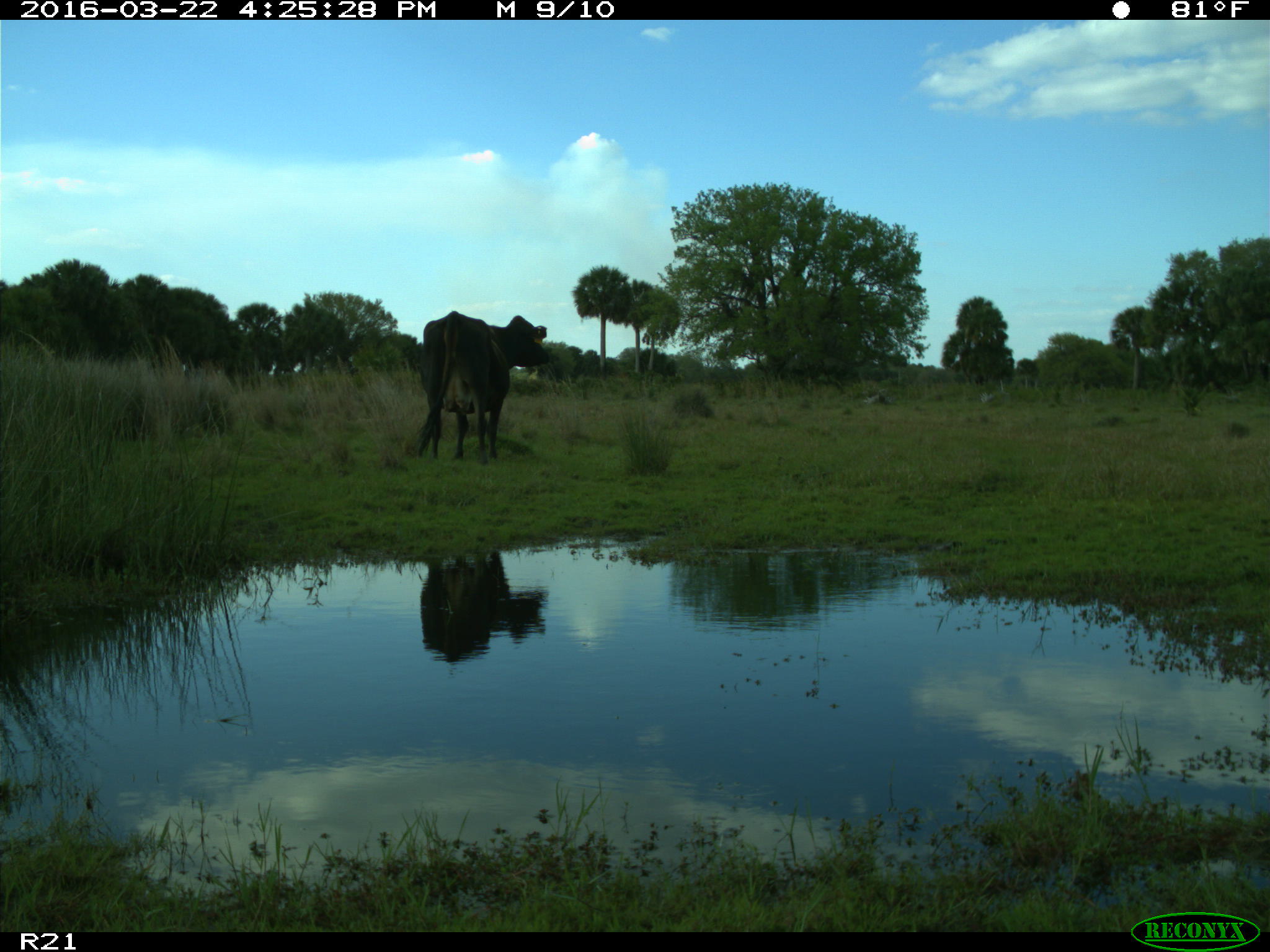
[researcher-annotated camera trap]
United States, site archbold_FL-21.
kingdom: Animalia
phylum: Chordata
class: Mammalia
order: Artiodactyla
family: Bovidae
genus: Bos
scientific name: Bos taurus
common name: domestic cow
Bos taurus (domestic cow).